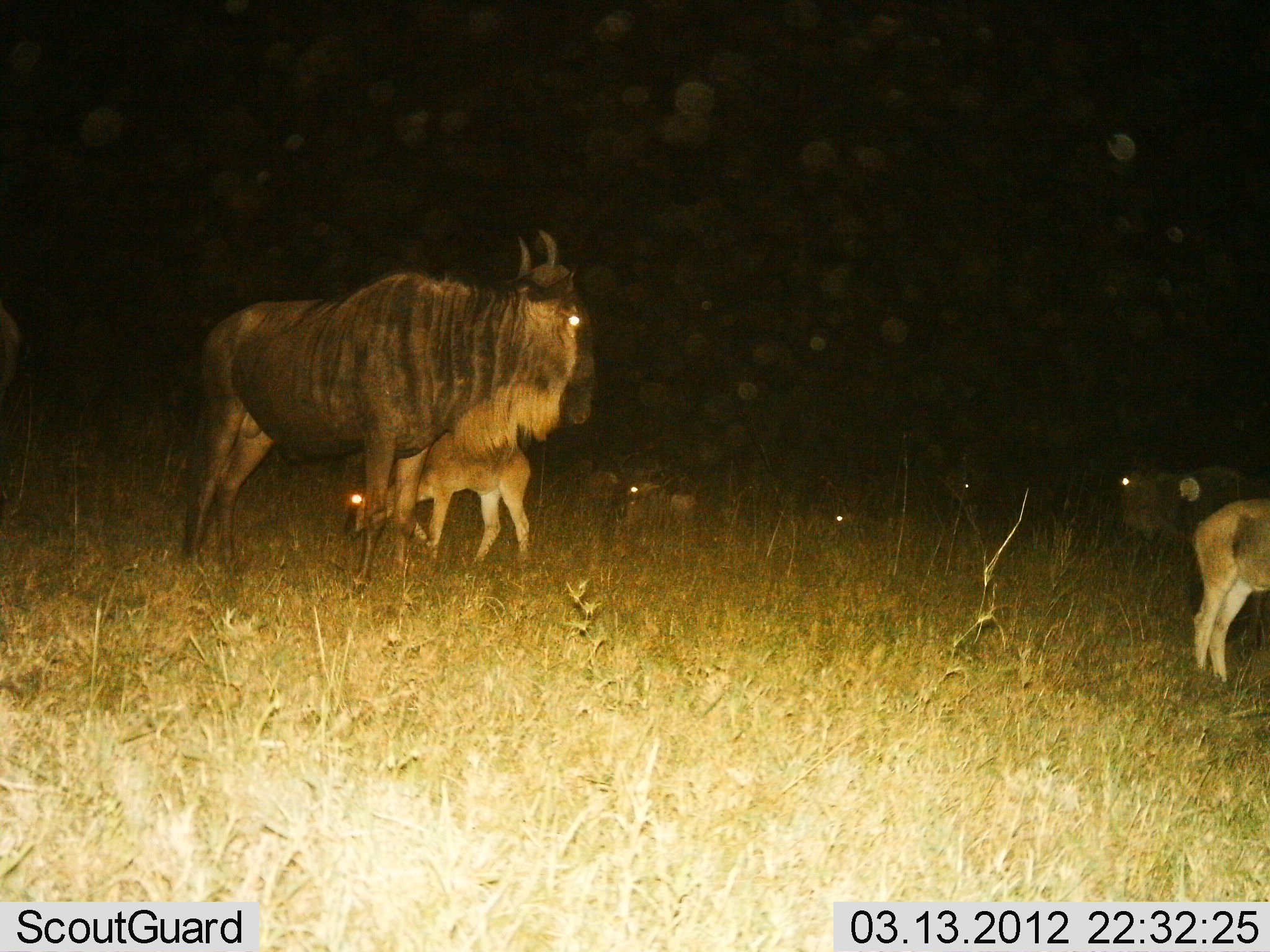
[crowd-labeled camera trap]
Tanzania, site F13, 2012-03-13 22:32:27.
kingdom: Animalia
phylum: Chordata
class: Mammalia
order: Artiodactyla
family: Bovidae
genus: Connochaetes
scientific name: Connochaetes taurinus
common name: blue wildebeest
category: wildebeest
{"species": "wildebeest (blue wildebeest) (Connochaetes taurinus)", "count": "6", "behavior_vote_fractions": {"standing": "79%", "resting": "43%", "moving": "11%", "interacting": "0%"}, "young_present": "61%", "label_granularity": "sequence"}